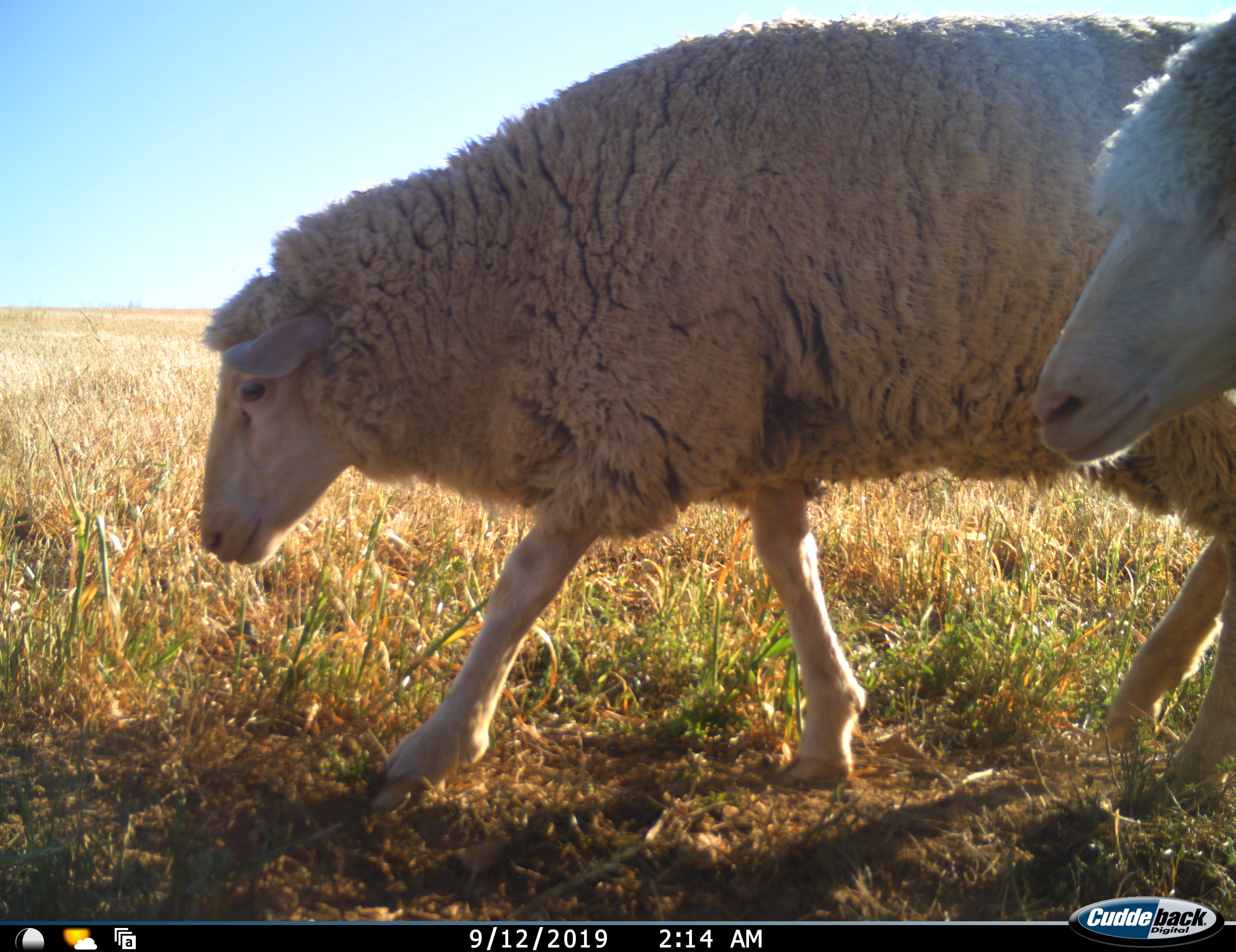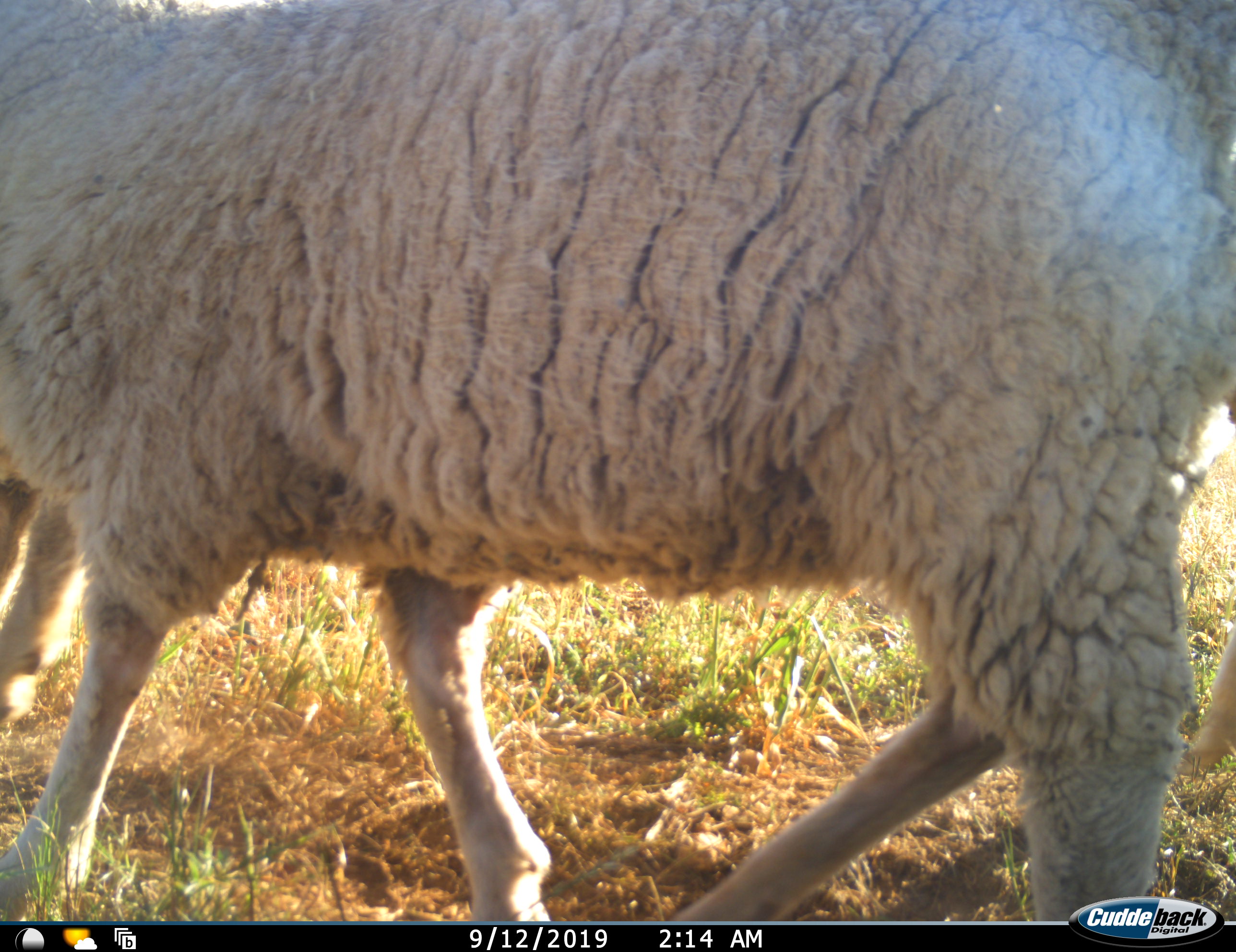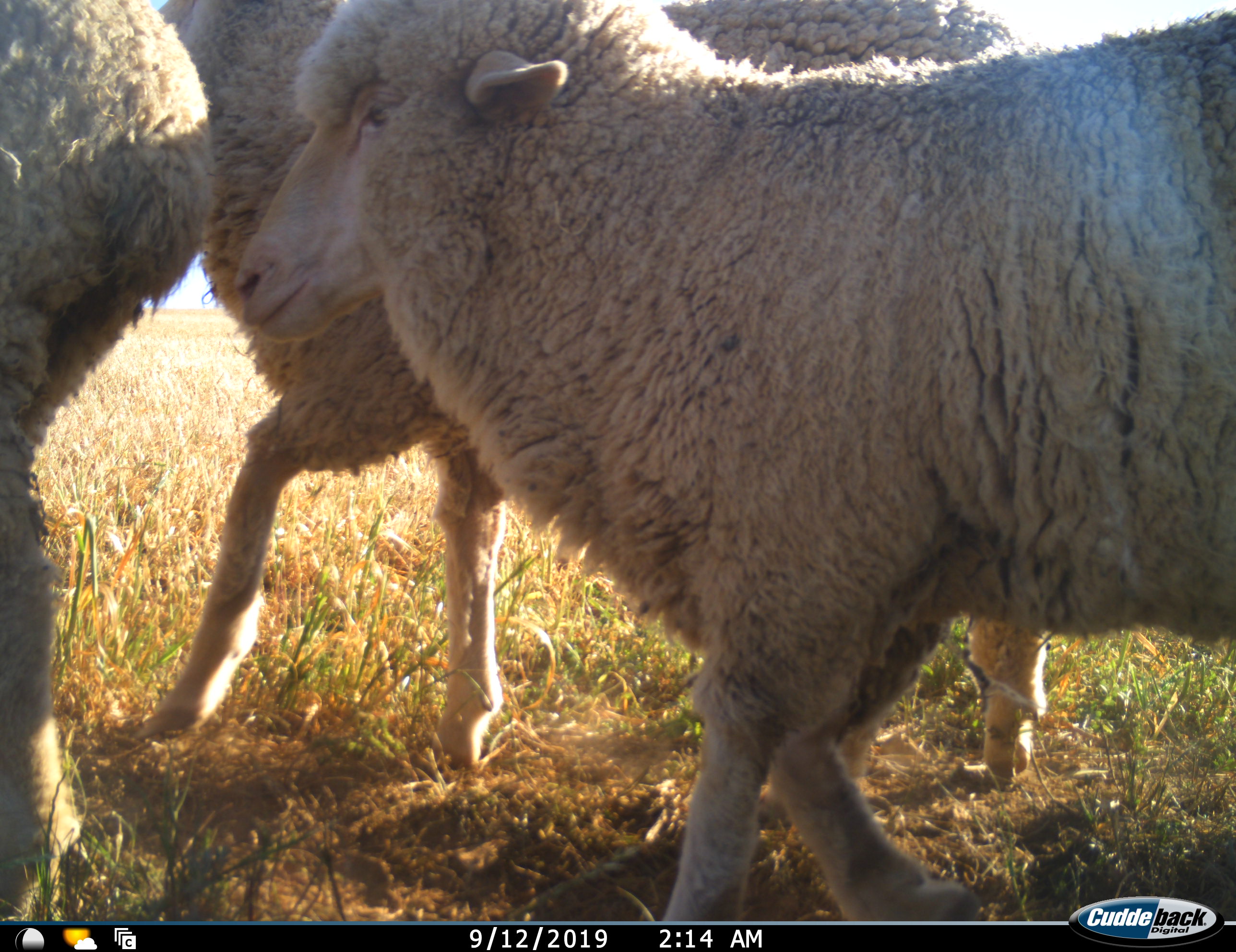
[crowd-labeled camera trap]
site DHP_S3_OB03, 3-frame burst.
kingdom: Animalia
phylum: Chordata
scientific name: Vertebrata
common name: domestic animal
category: domesticanimal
Domesticanimal (domestic animal) (Vertebrata), count 4. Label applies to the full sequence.